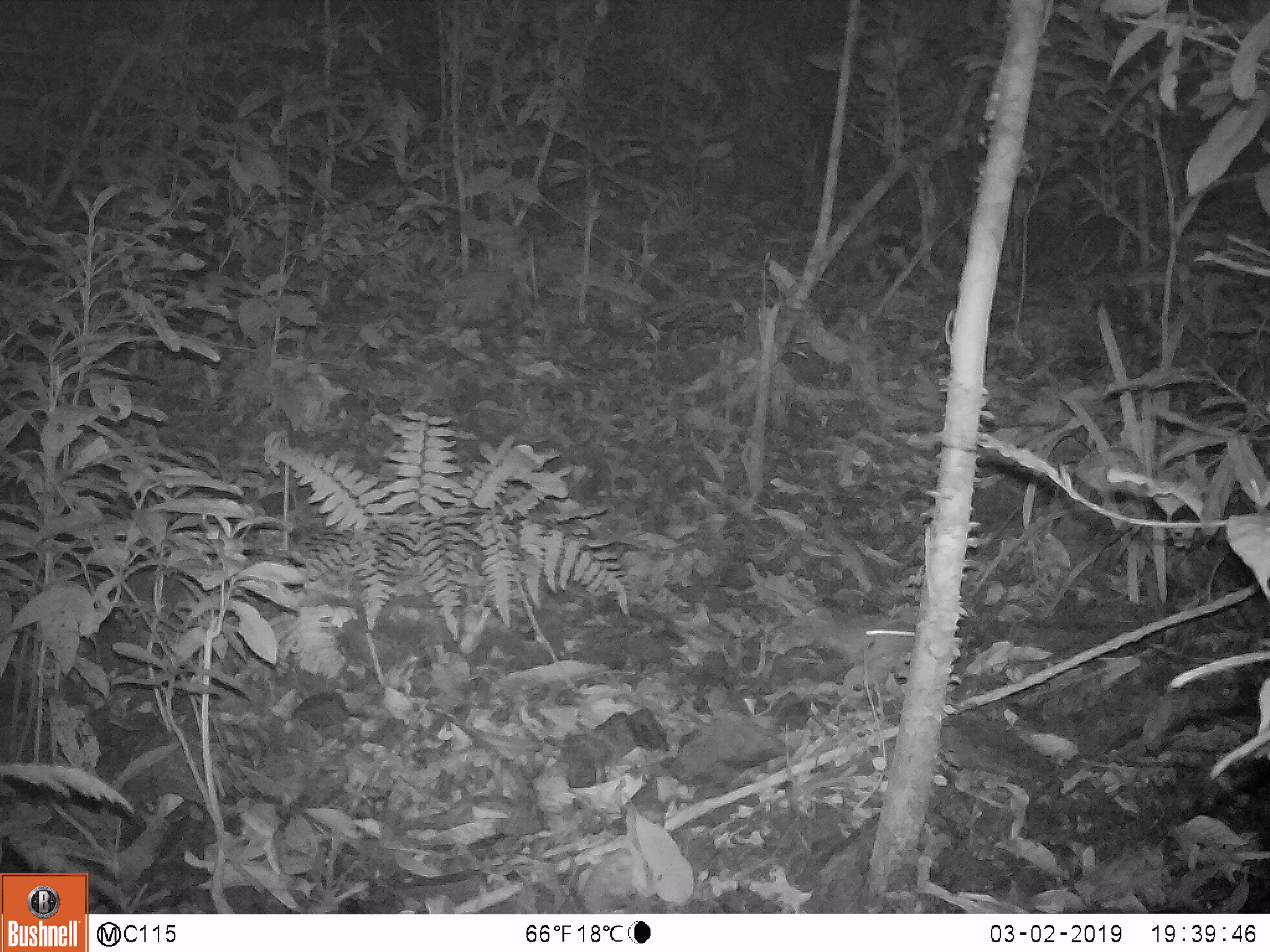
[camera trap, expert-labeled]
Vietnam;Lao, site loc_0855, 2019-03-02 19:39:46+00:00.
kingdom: Animalia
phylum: Chordata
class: Mammalia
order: Rodentia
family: Muridae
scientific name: Muridae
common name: old-world mice and rats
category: unidentified murid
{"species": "unidentified murid (old-world mice and rats) (Muridae)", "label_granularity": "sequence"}